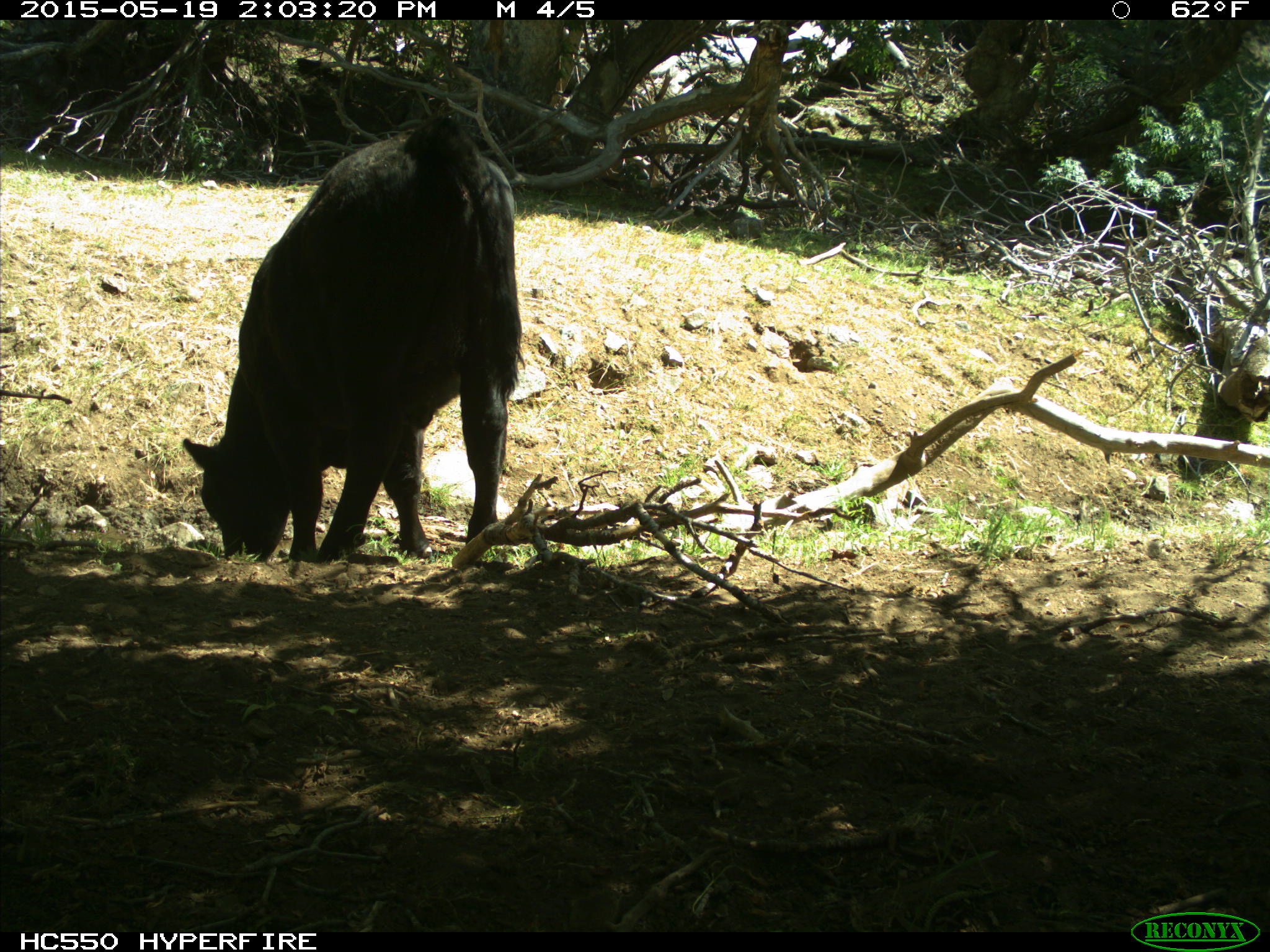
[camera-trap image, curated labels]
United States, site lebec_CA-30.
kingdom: Animalia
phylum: Chordata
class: Mammalia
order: Artiodactyla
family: Bovidae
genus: Bos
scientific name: Bos taurus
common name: domestic cow